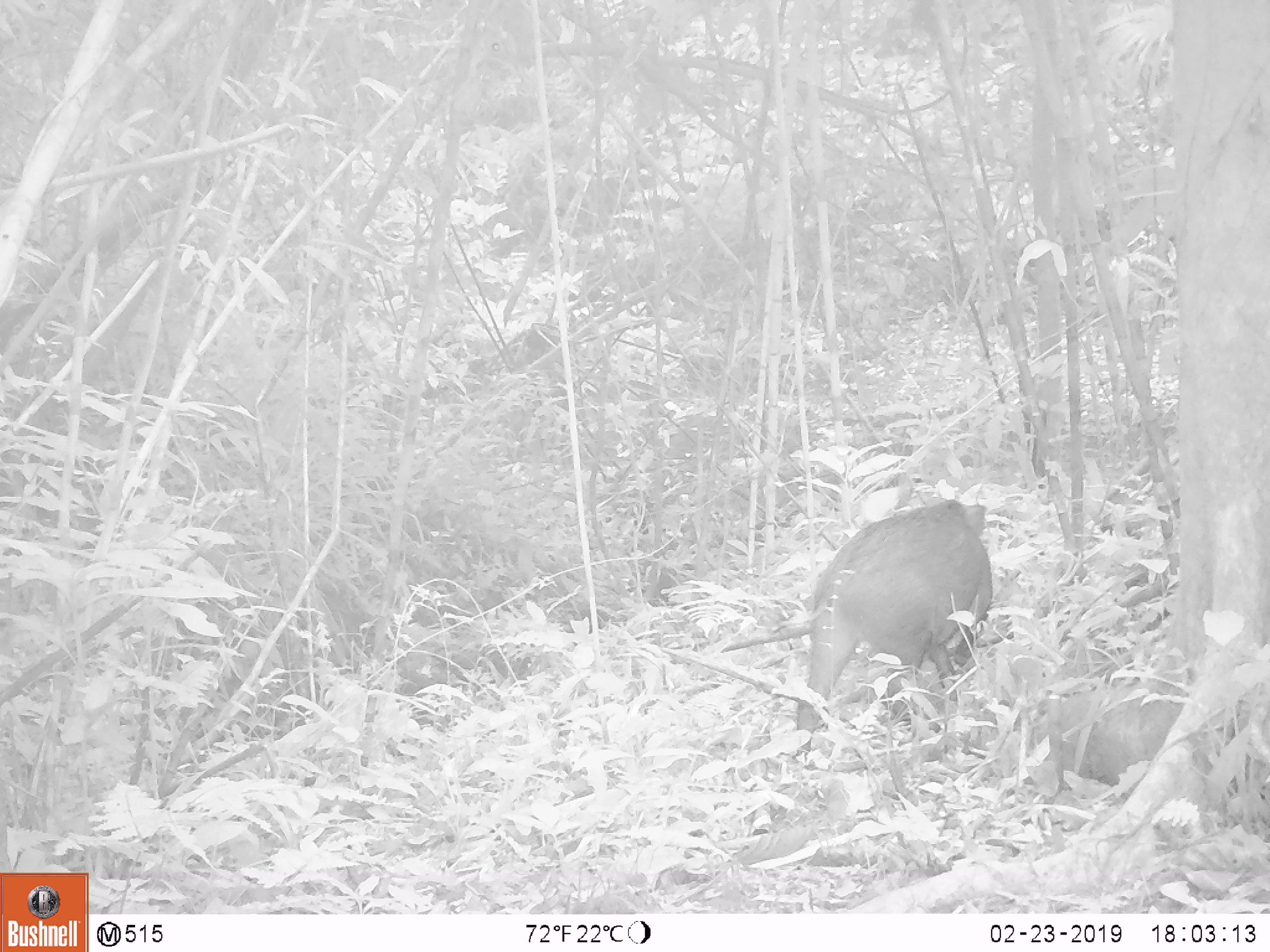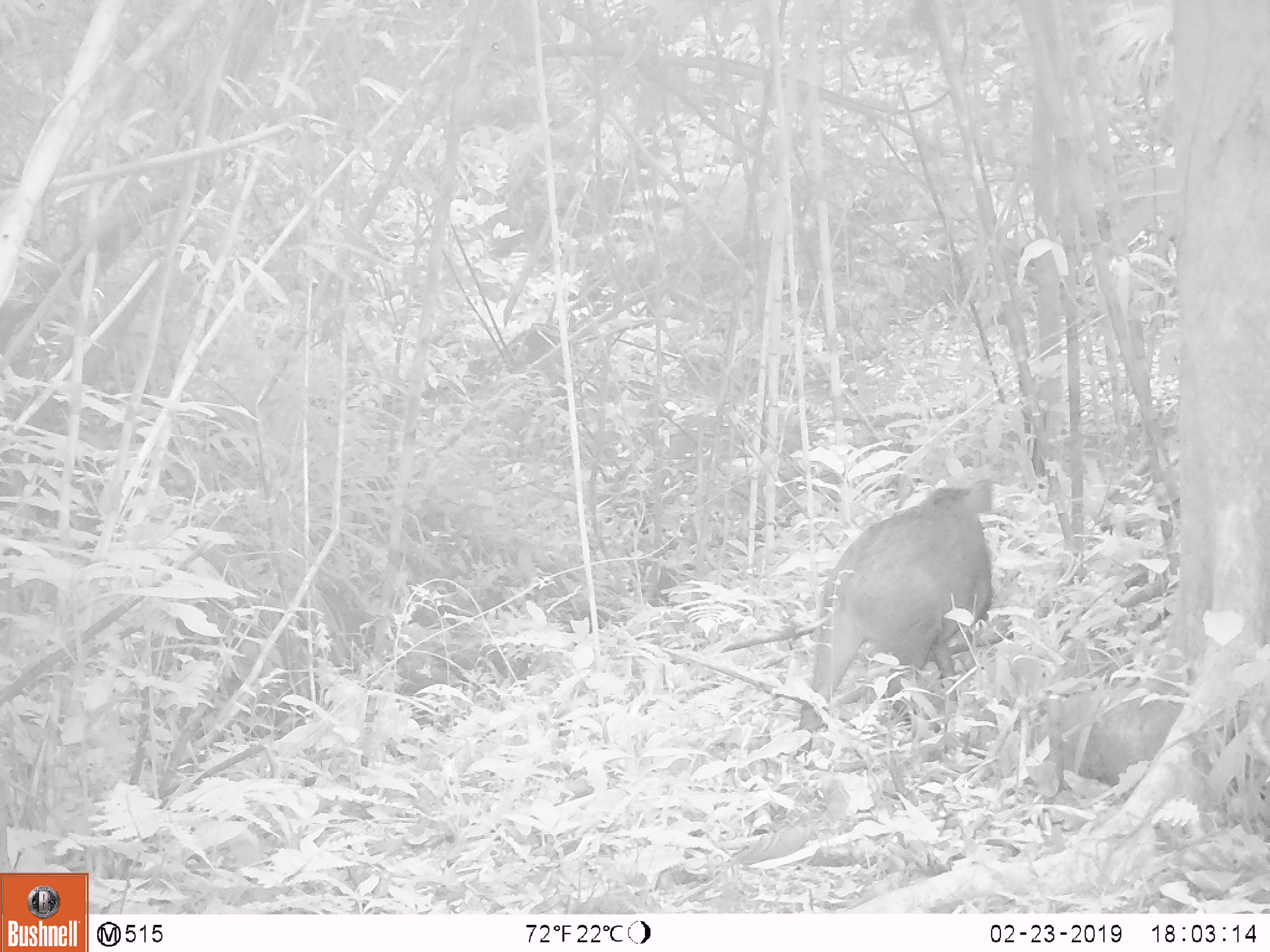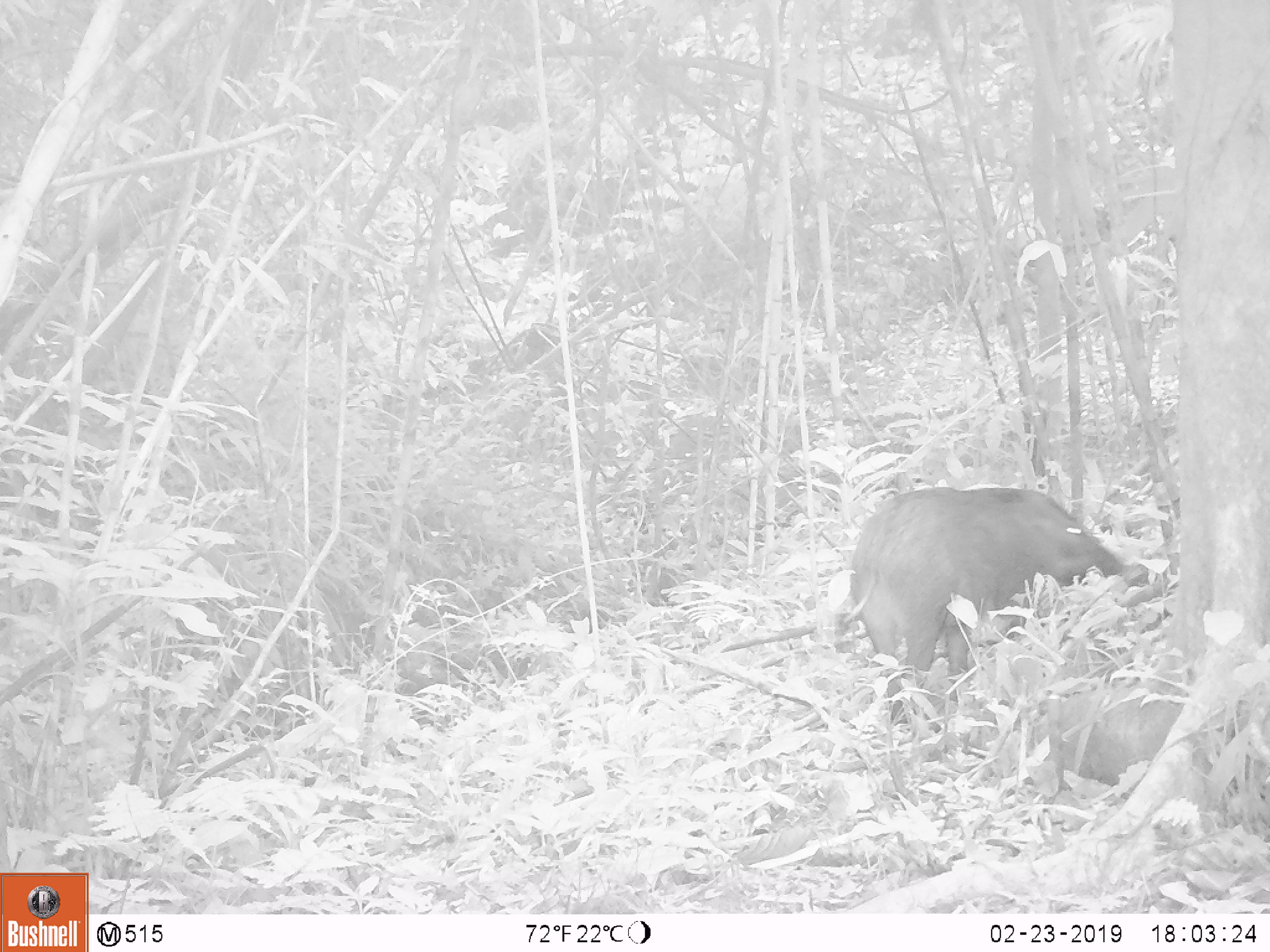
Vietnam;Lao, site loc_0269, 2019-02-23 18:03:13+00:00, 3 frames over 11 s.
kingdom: Animalia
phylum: Chordata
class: Mammalia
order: Artiodactyla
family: Suidae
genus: Sus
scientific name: Sus scrofa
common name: eurasian wild pig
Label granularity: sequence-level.